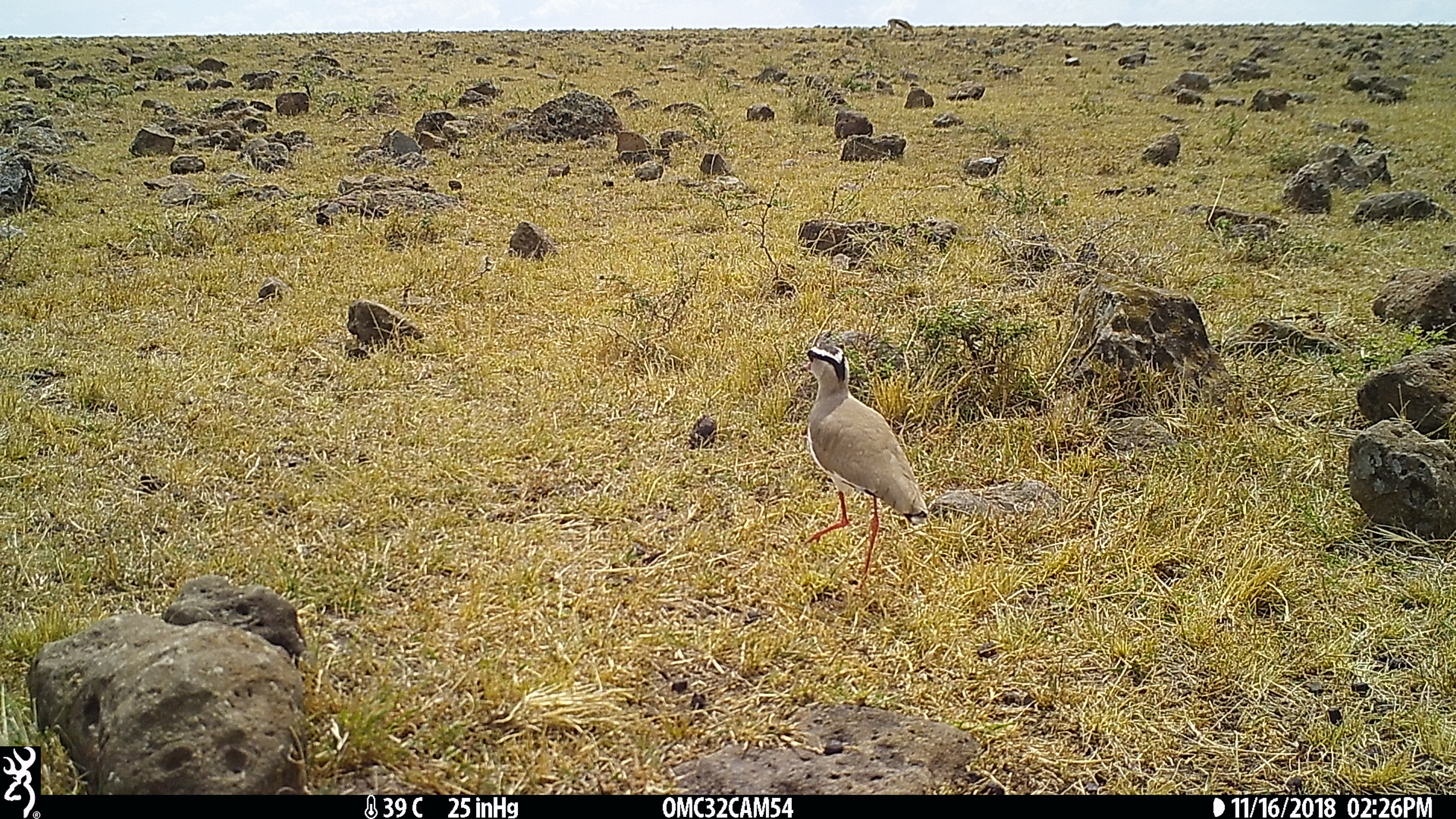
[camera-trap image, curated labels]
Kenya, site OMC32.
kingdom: Animalia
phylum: Chordata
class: Aves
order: Charadriiformes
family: Charadriidae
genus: Vanellus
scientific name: Vanellus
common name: lapwing